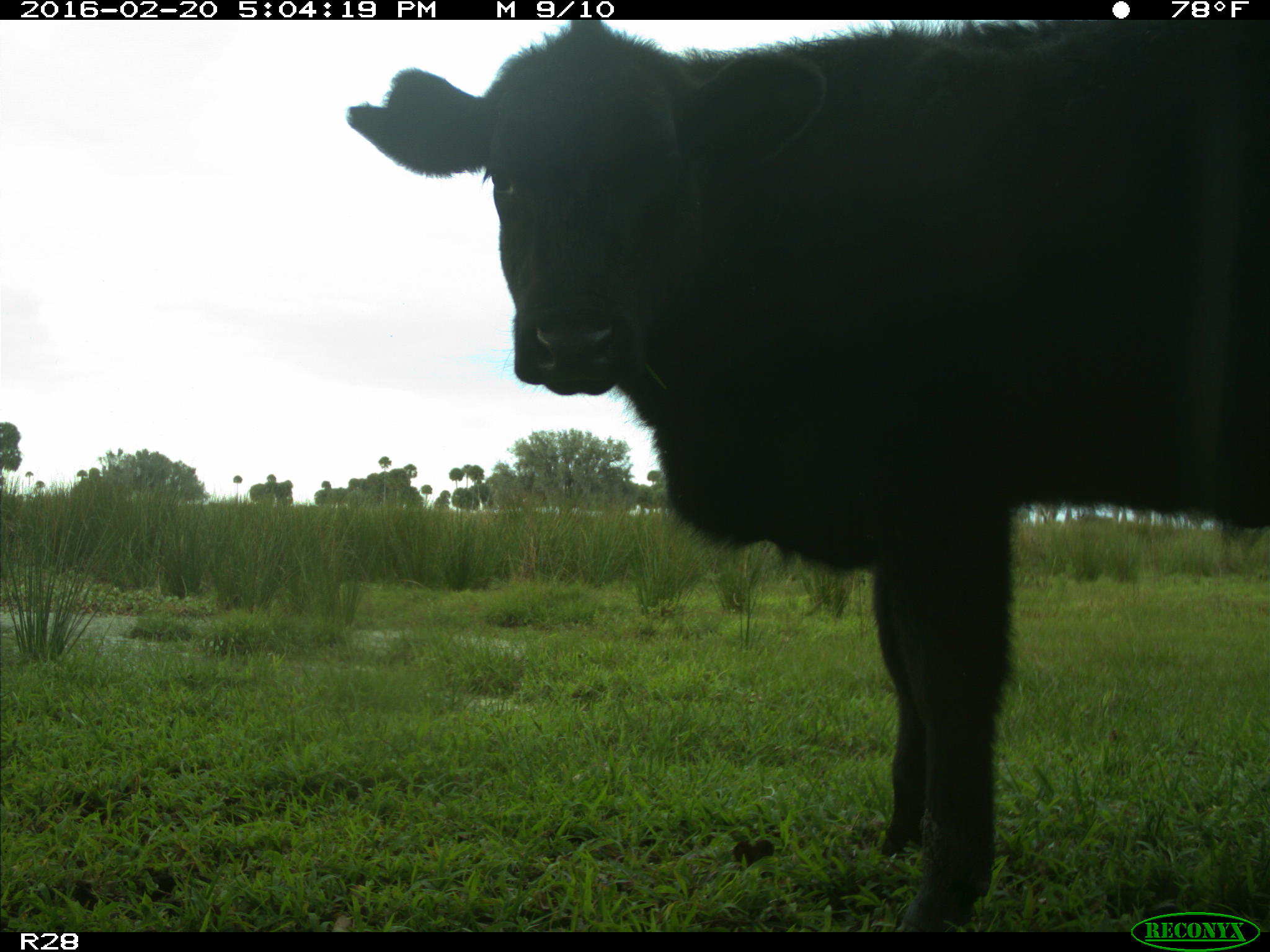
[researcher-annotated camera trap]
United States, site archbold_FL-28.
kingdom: Animalia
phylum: Chordata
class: Mammalia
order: Artiodactyla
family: Bovidae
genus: Bos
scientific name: Bos taurus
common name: domestic cow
Bos taurus (domestic cow).